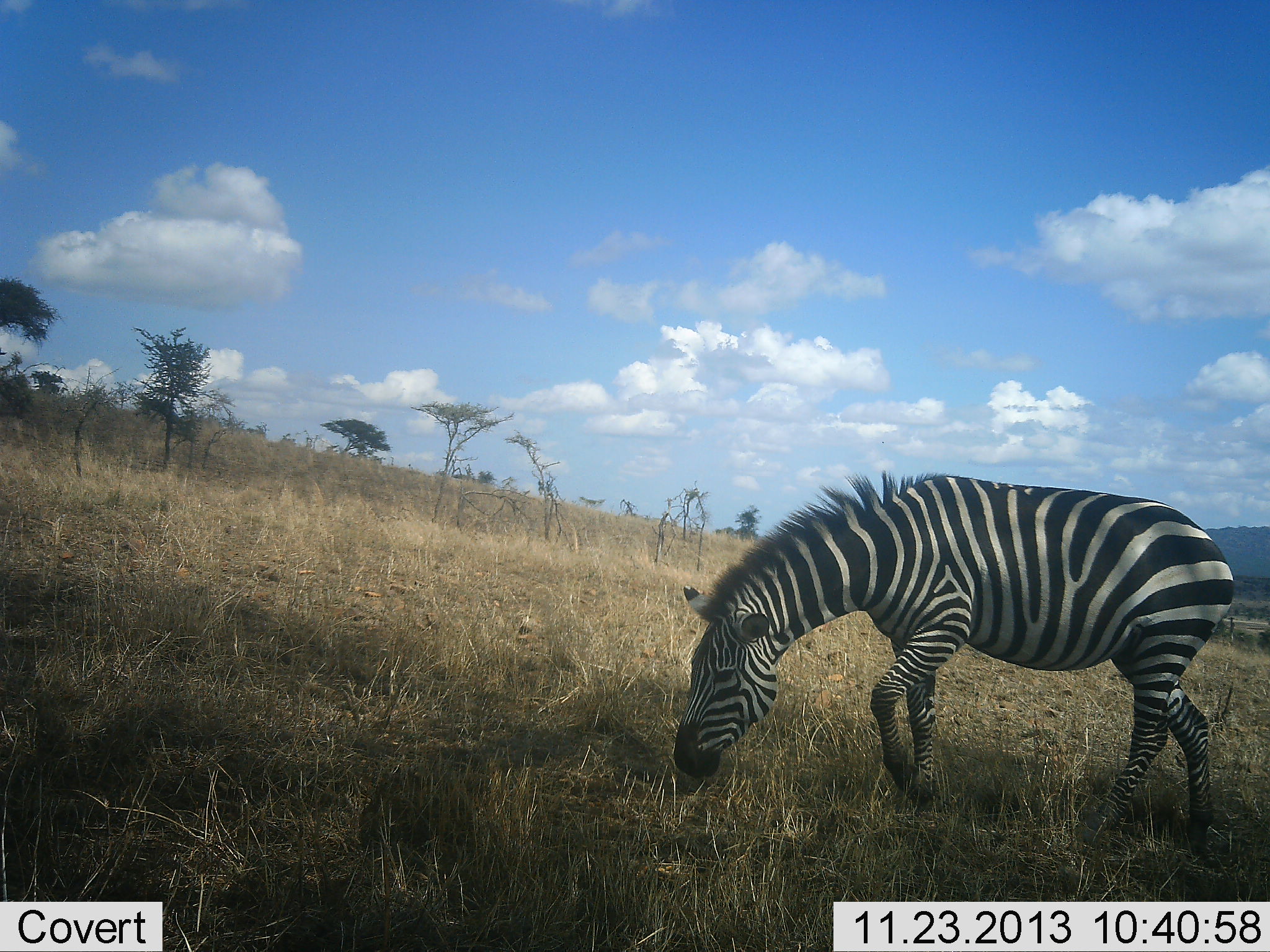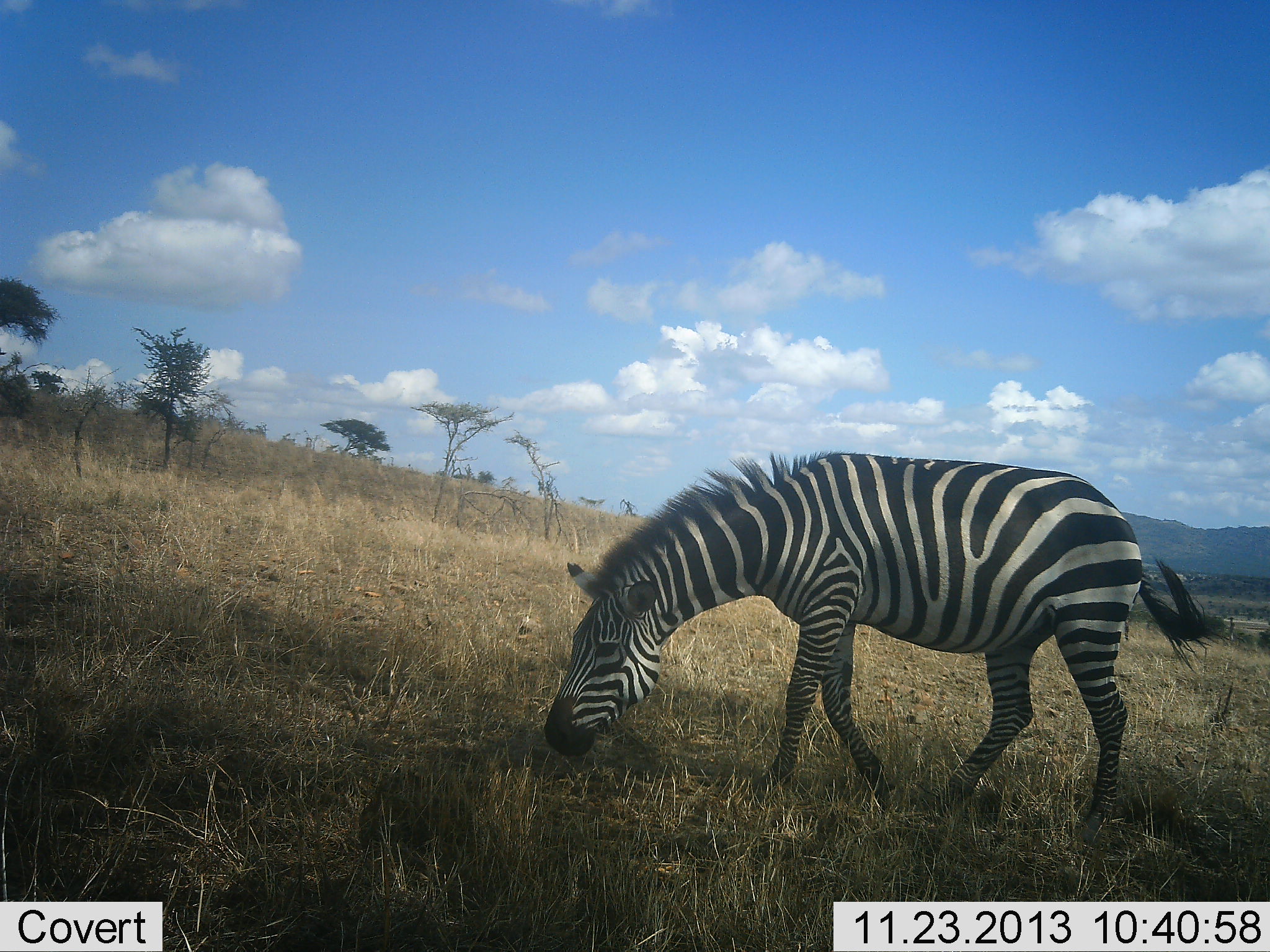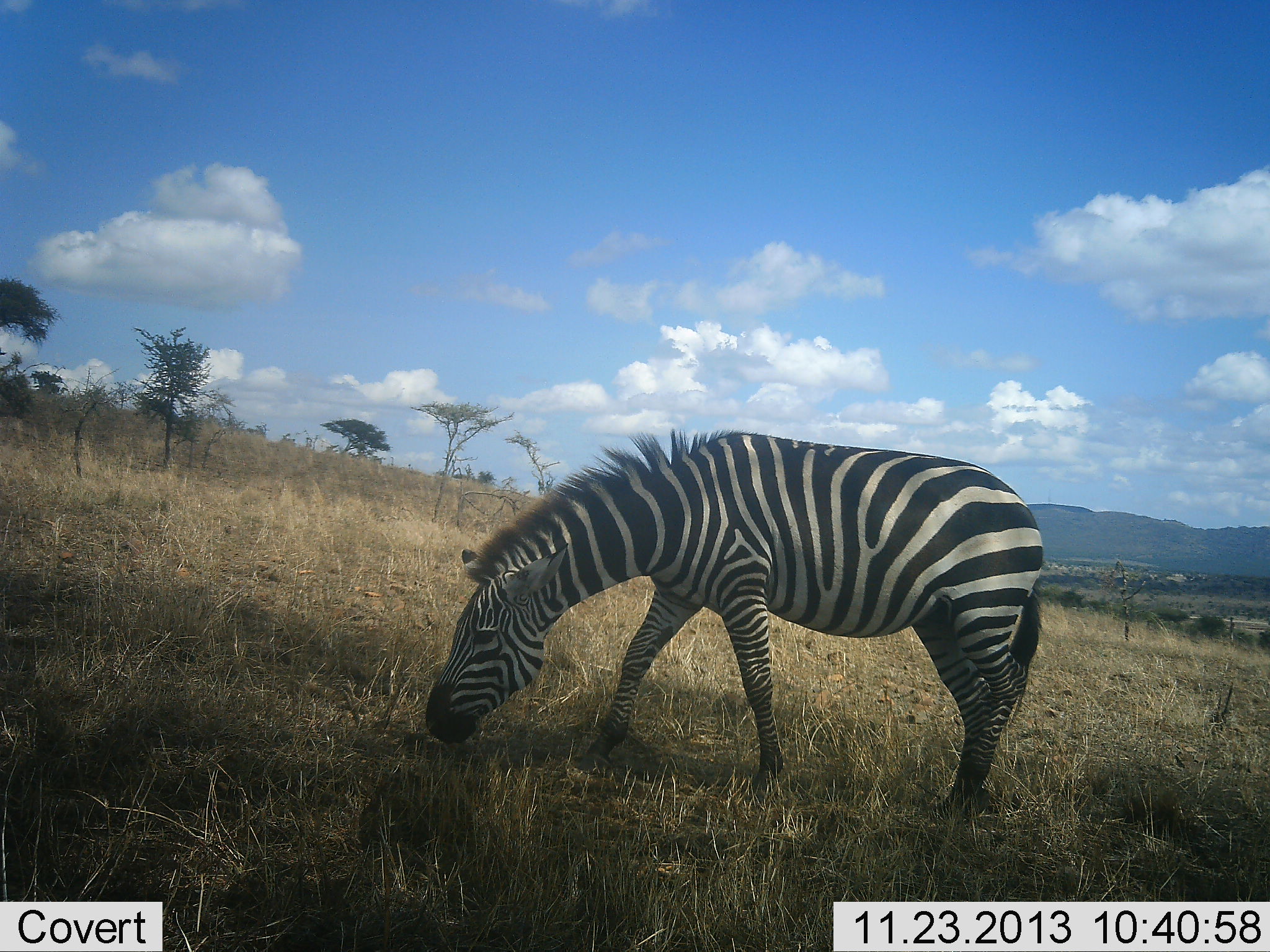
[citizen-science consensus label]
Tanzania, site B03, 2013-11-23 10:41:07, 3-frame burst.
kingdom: Animalia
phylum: Chordata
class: Mammalia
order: Perissodactyla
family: Equidae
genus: Equus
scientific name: Equus quagga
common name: plains zebra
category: zebra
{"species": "zebra (plains zebra) (Equus quagga)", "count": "1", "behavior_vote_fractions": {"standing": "30%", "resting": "0%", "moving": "60%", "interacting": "0%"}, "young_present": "0%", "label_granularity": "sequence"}